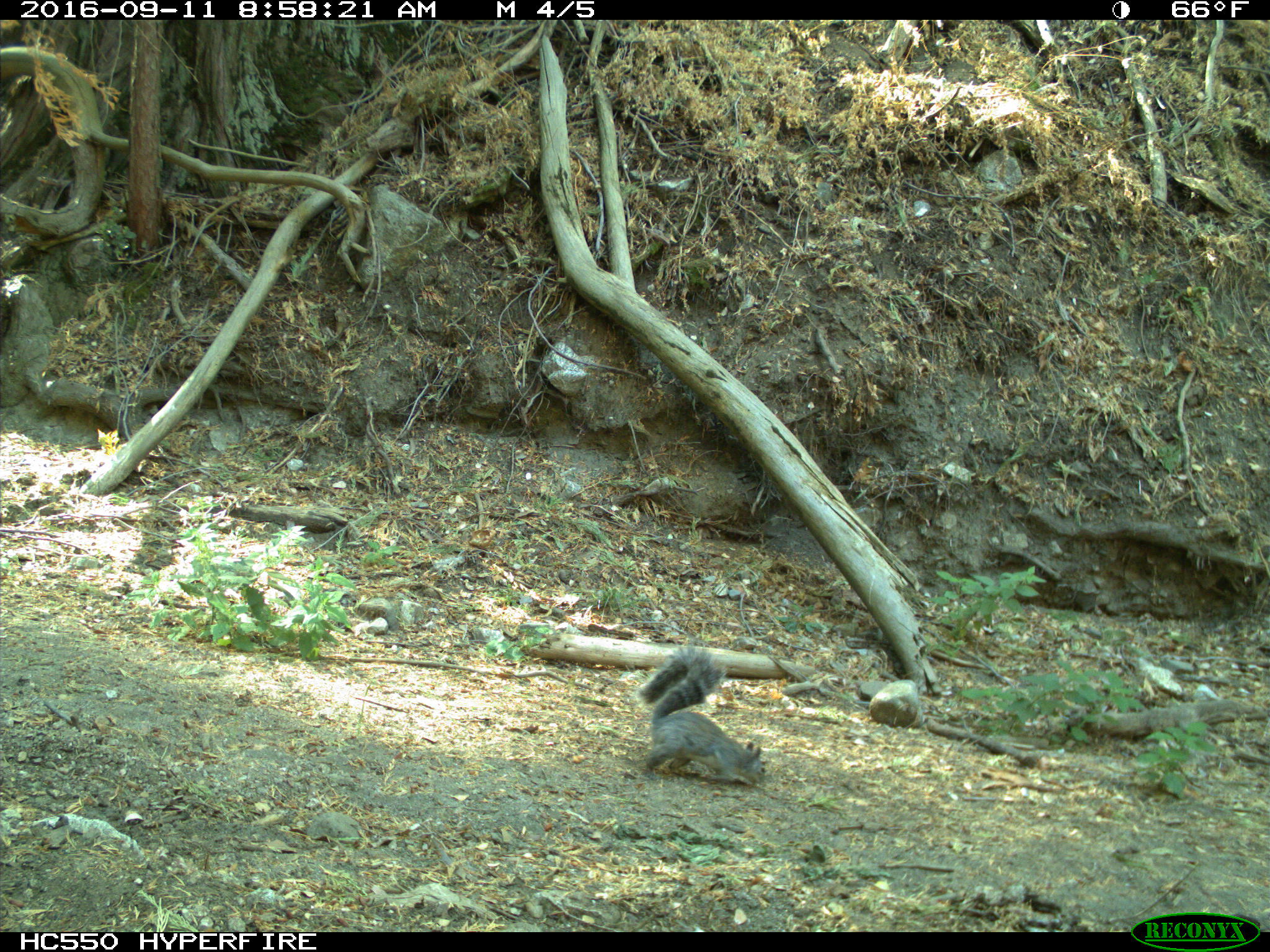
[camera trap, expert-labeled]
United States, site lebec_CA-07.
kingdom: Animalia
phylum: Chordata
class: Mammalia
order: Rodentia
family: Sciuridae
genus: Sciurus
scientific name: Sciurus carolinensis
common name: eastern gray squirrel